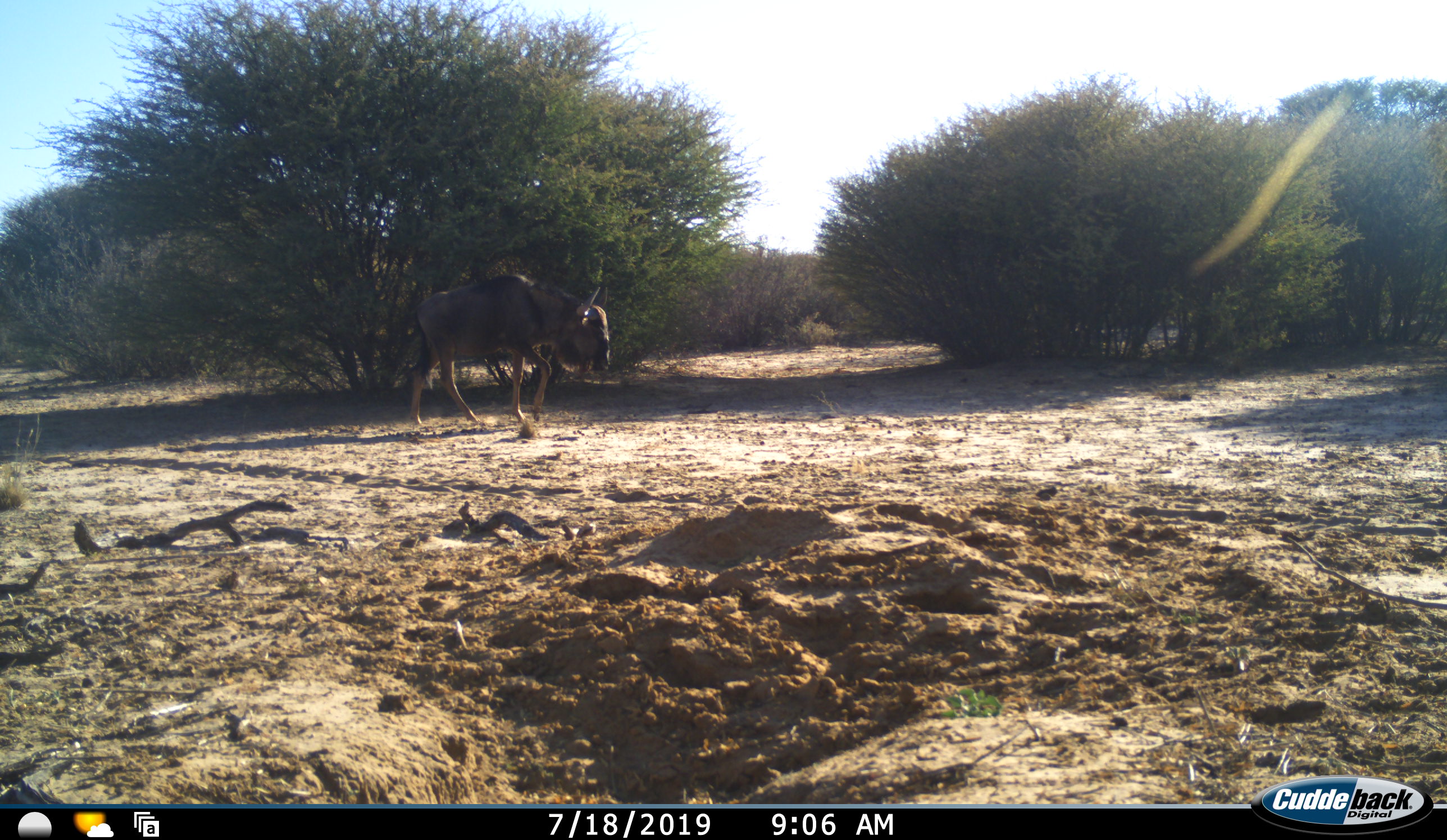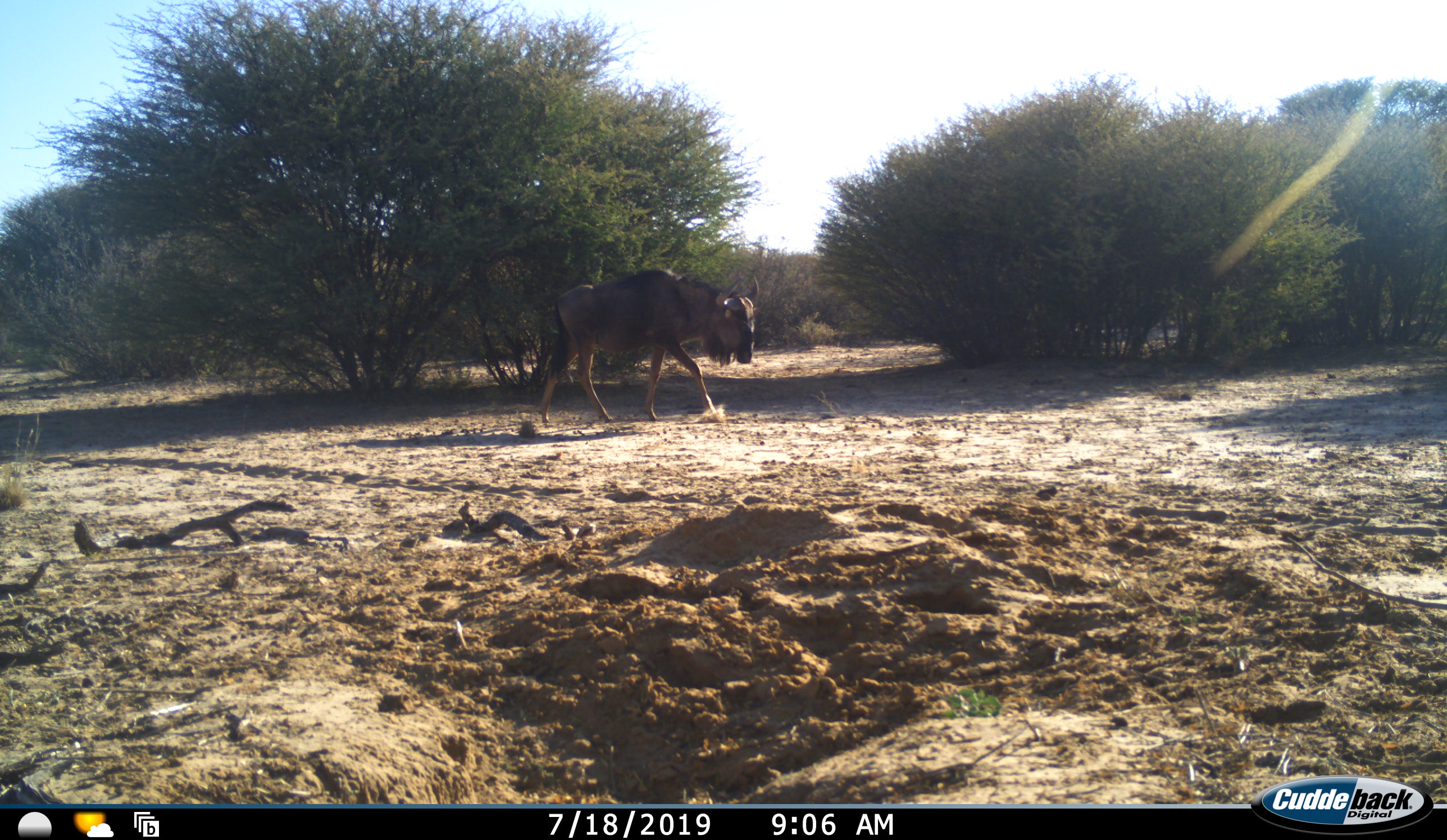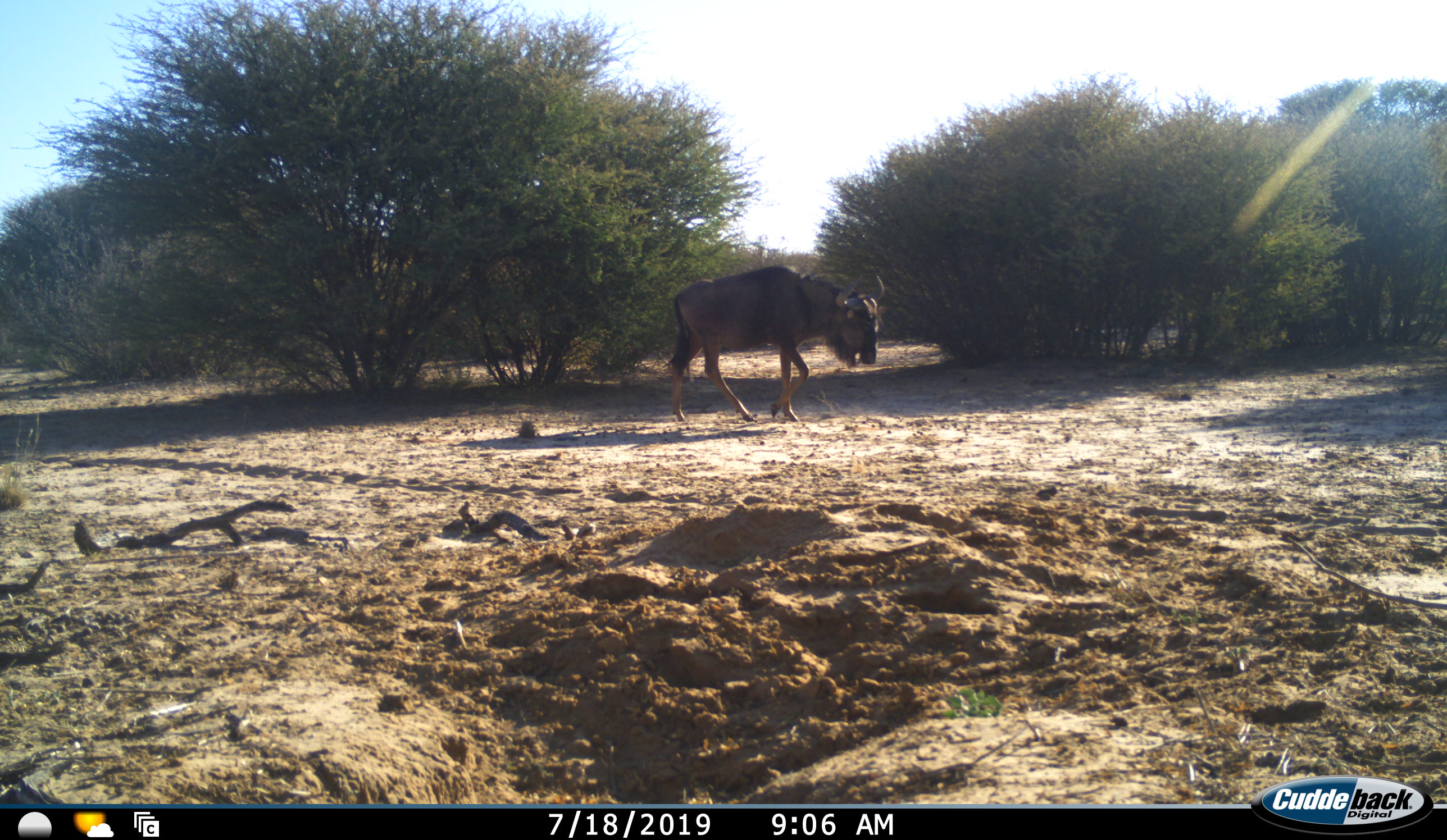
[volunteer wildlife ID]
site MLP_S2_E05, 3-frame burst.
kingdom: Animalia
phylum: Chordata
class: Mammalia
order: Artiodactyla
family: Bovidae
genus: Connochaetes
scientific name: Connochaetes taurinus taurinus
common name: blue wildebeest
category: wildebeestblue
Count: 1.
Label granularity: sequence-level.